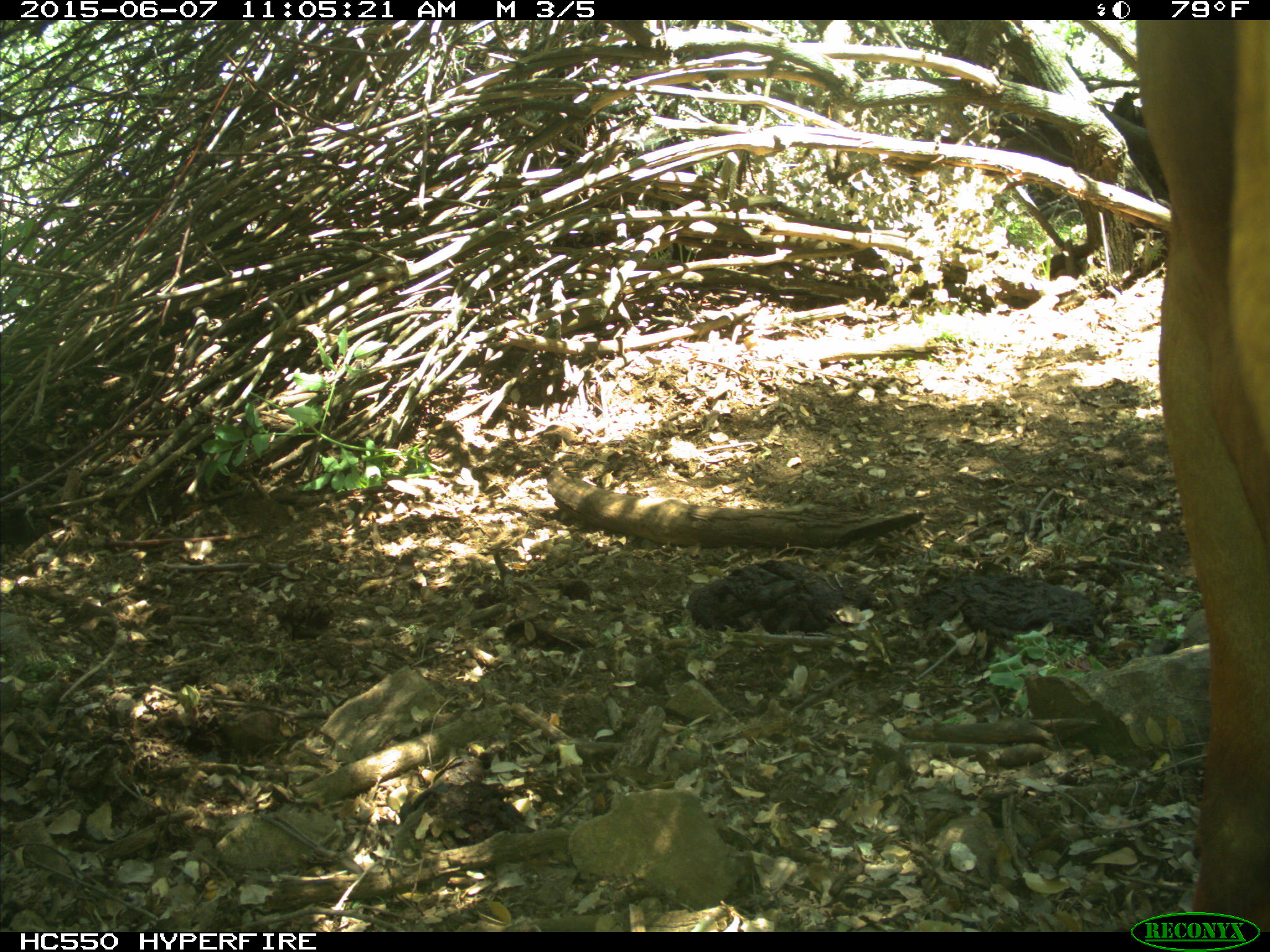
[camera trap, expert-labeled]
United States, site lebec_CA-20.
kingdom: Animalia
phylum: Chordata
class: Mammalia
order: Artiodactyla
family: Bovidae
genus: Bos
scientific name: Bos taurus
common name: domestic cow